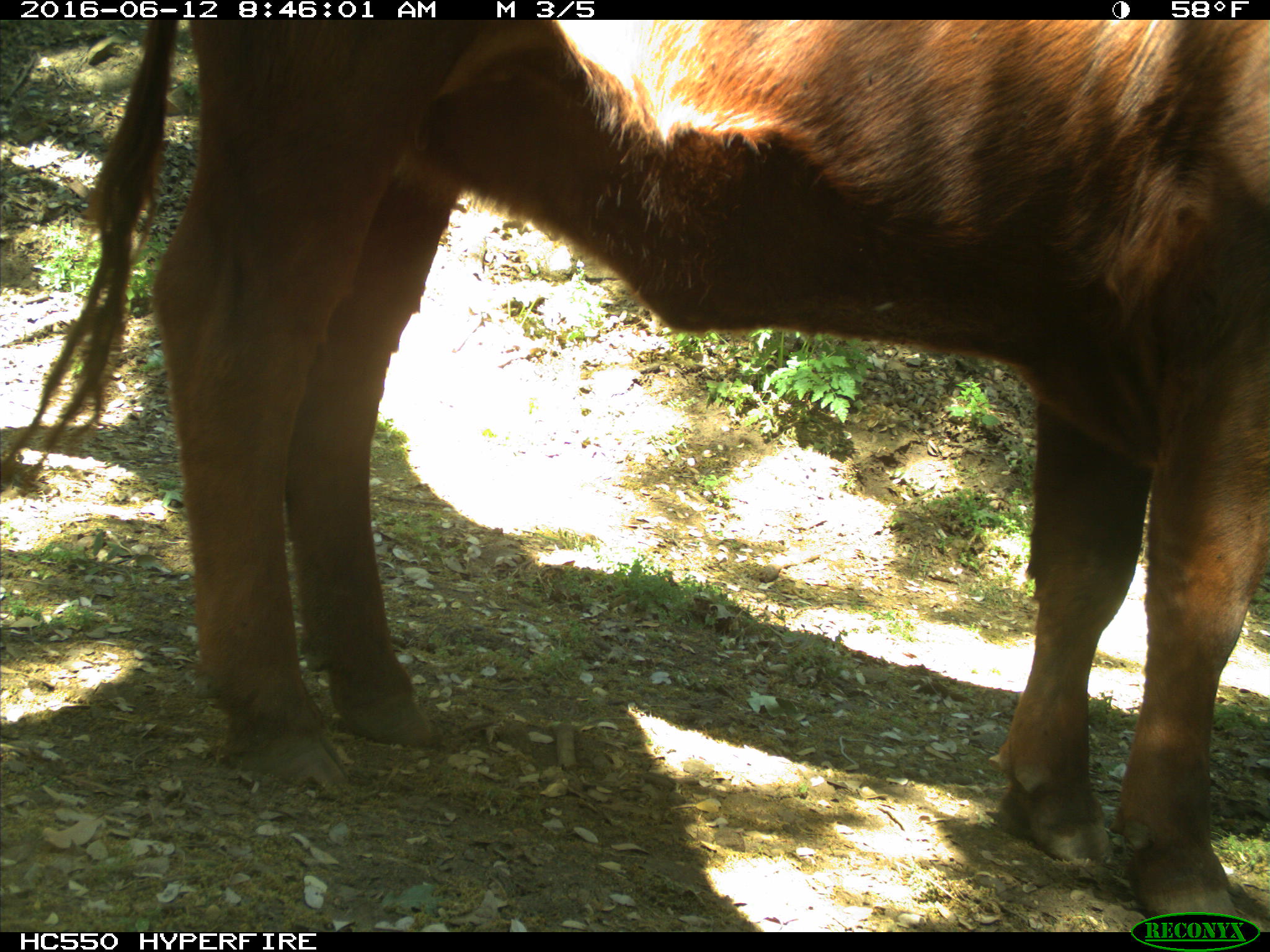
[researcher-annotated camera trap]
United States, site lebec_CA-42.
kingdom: Animalia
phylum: Chordata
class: Mammalia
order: Artiodactyla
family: Bovidae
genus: Bos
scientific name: Bos taurus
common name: domestic cow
Bos taurus (domestic cow).